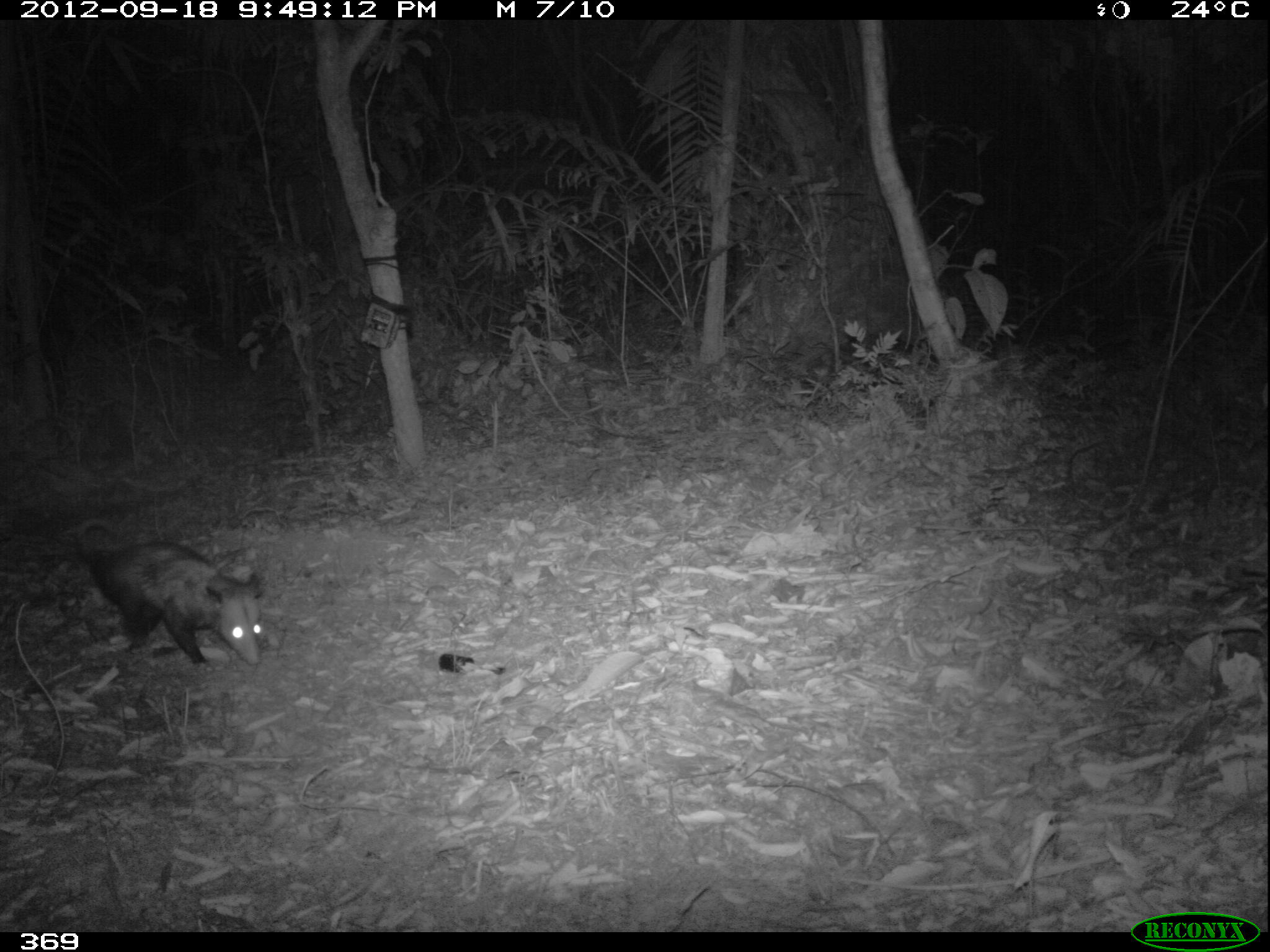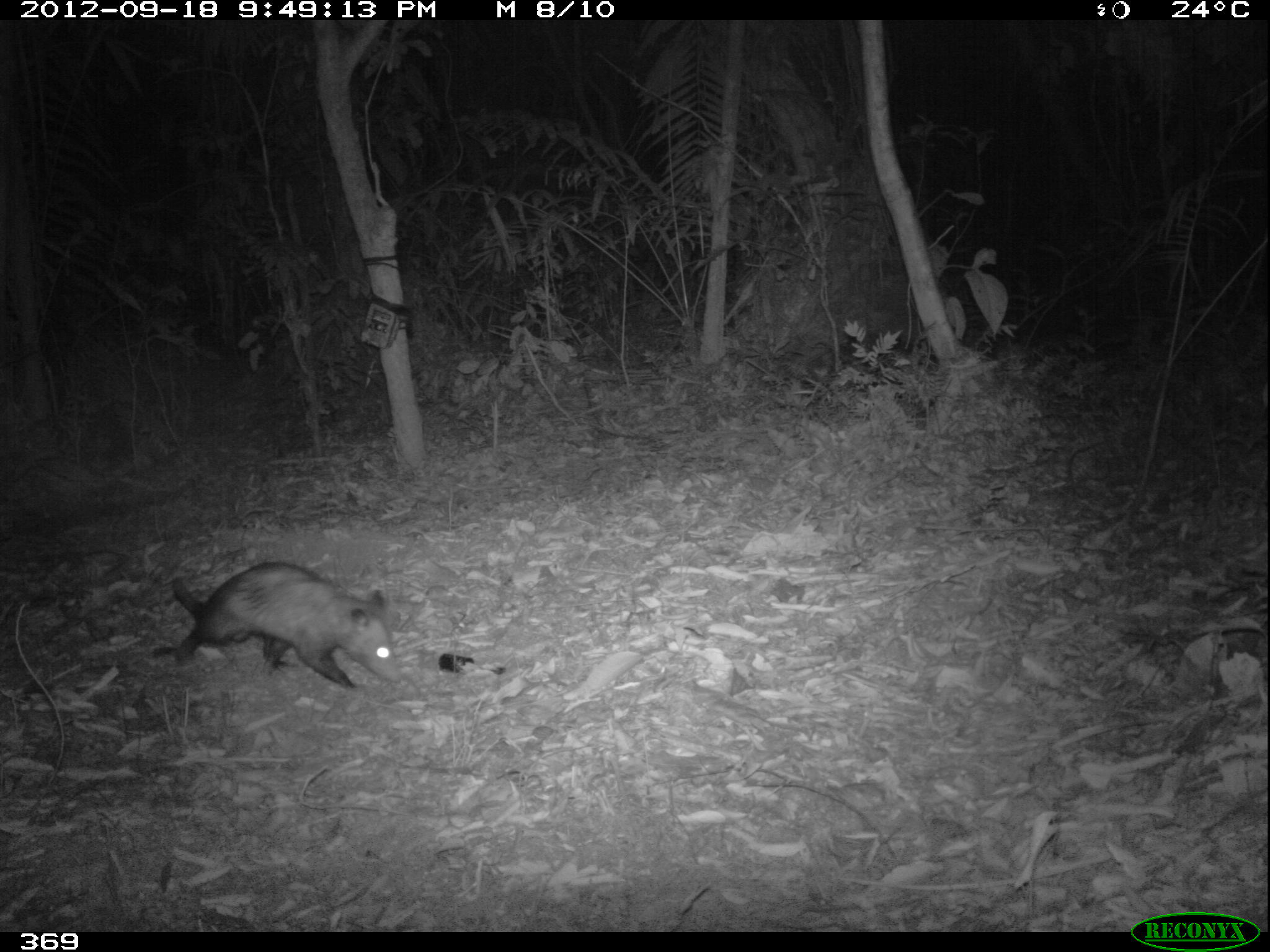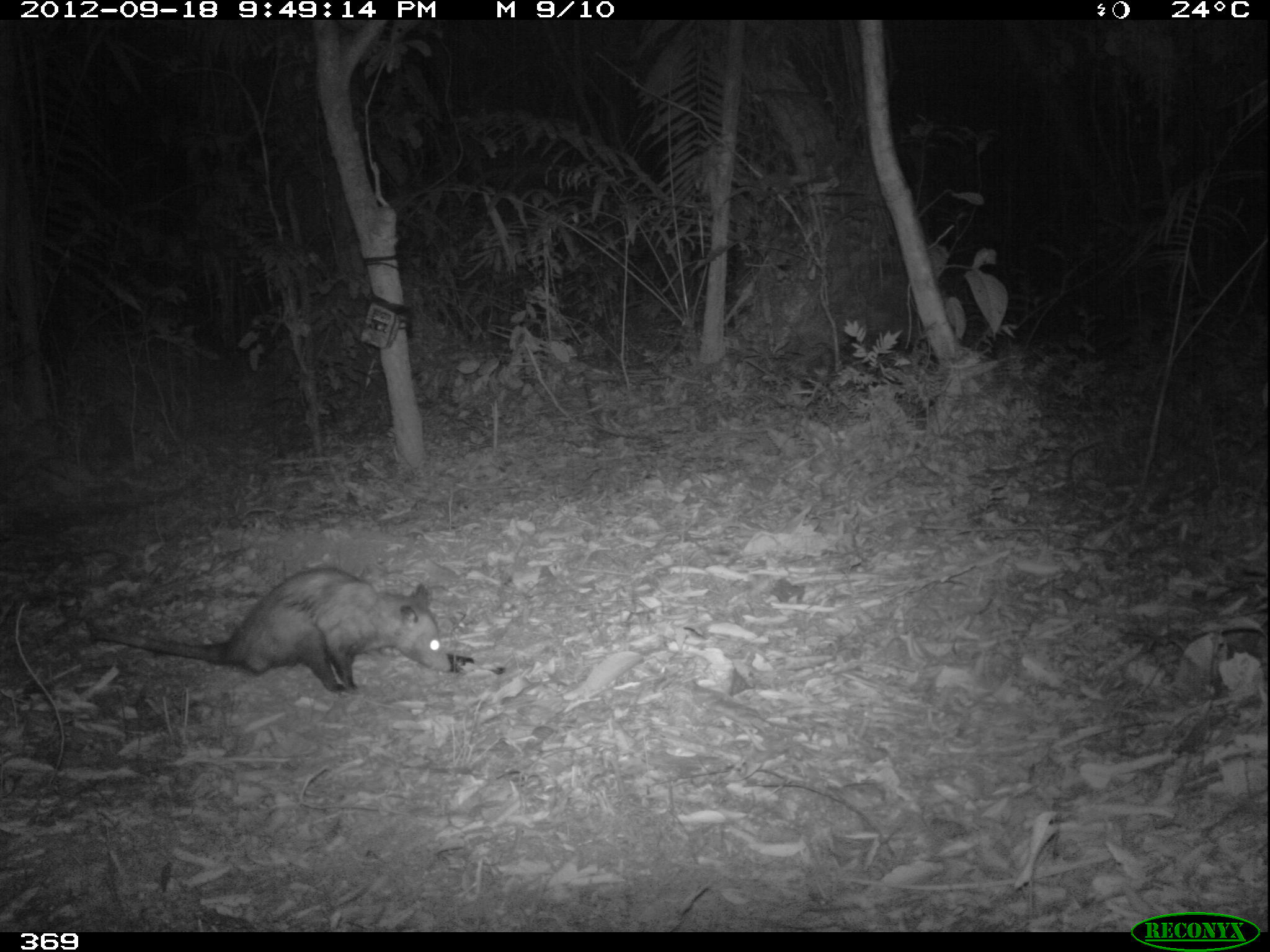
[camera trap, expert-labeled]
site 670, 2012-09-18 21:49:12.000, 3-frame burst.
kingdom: Animalia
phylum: Chordata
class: Mammalia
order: Didelphimorphia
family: Didelphidae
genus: Didelphis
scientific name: Didelphis marsupialis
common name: southern opossum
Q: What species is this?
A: Didelphis marsupialis (southern opossum).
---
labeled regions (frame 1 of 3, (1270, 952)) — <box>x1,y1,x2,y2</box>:
didelphis marsupialis: <box>73,516,264,664</box>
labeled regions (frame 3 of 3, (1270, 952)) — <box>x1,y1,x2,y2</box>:
didelphis marsupialis: <box>91,565,451,693</box>